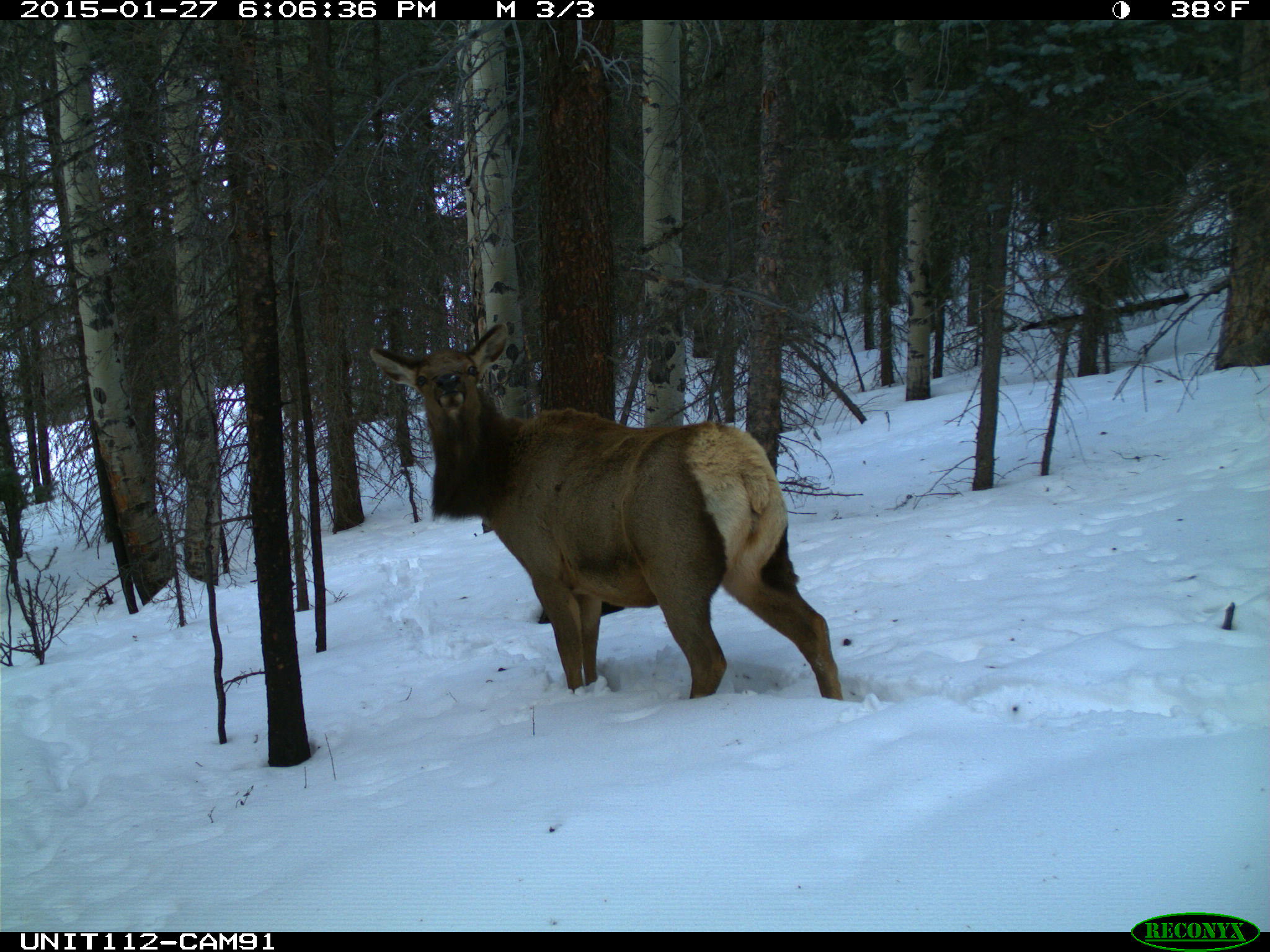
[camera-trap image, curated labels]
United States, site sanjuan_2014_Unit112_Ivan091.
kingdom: Animalia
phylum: Chordata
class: Mammalia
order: Artiodactyla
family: Cervidae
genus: Cervus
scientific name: Cervus elaphus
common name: red deer